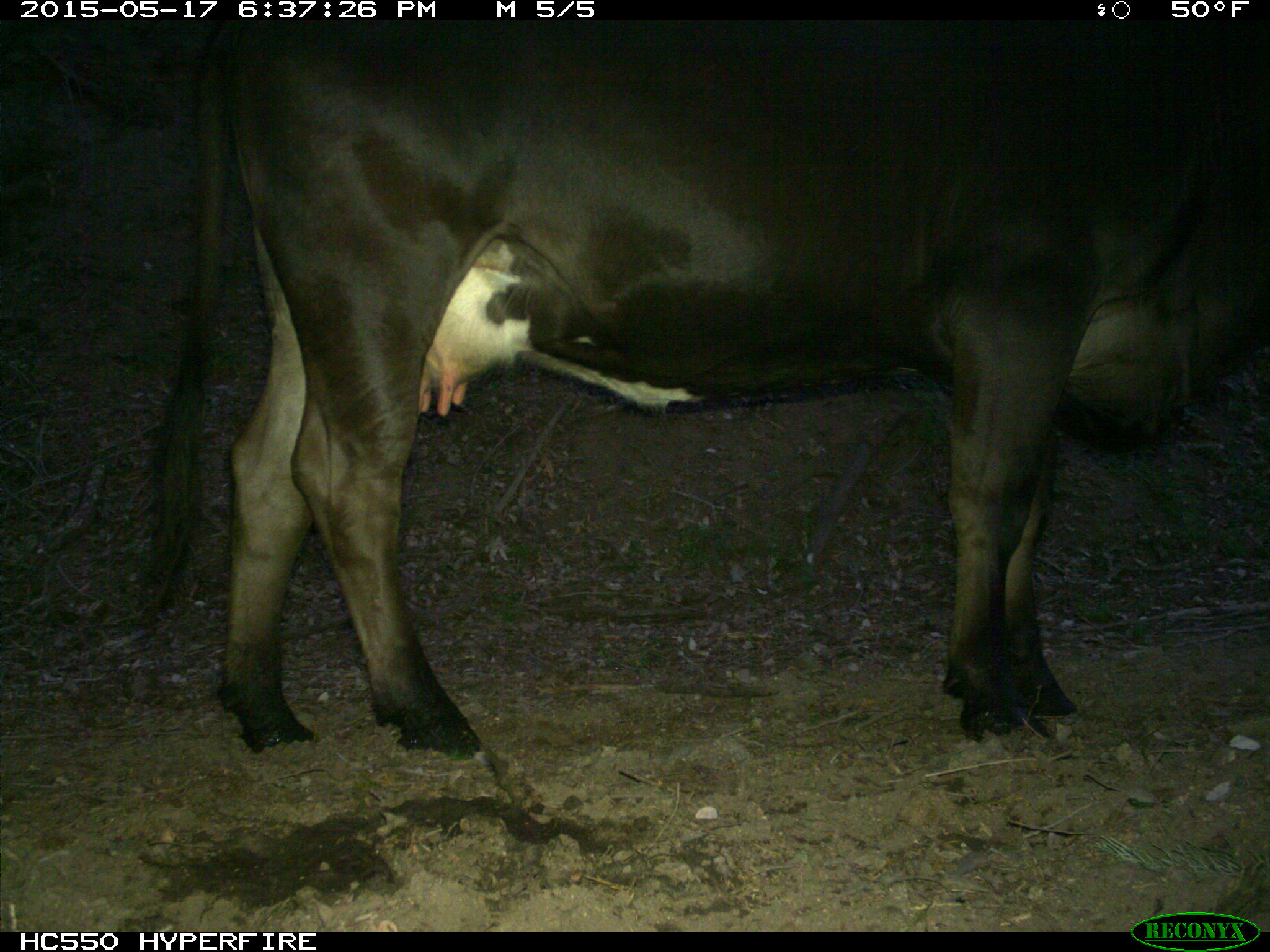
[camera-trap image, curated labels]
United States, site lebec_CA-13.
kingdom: Animalia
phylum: Chordata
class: Mammalia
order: Artiodactyla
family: Bovidae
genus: Bos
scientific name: Bos taurus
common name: domestic cow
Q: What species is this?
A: Bos taurus (domestic cow).